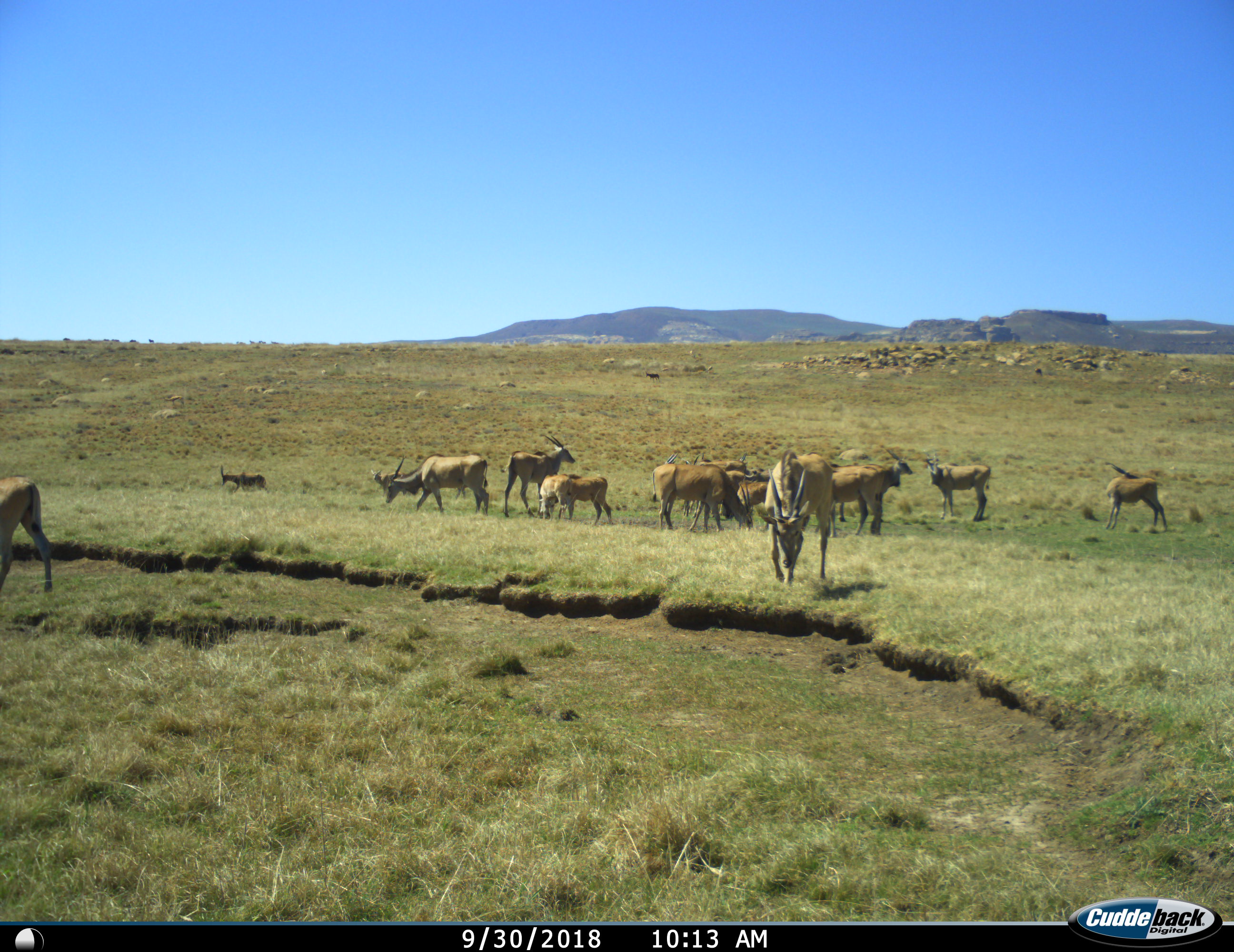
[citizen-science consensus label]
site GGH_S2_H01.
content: unidentified animal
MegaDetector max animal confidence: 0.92